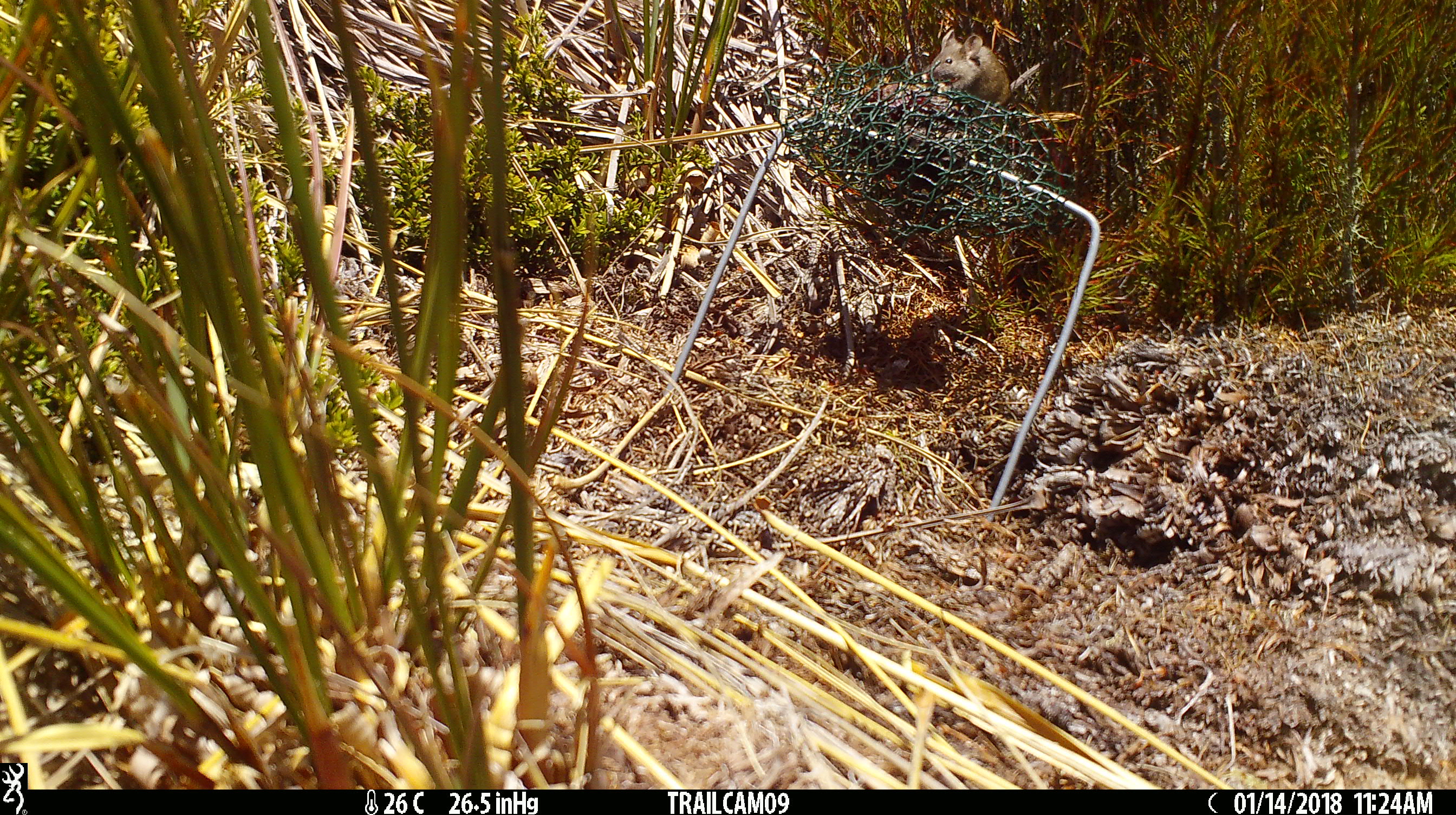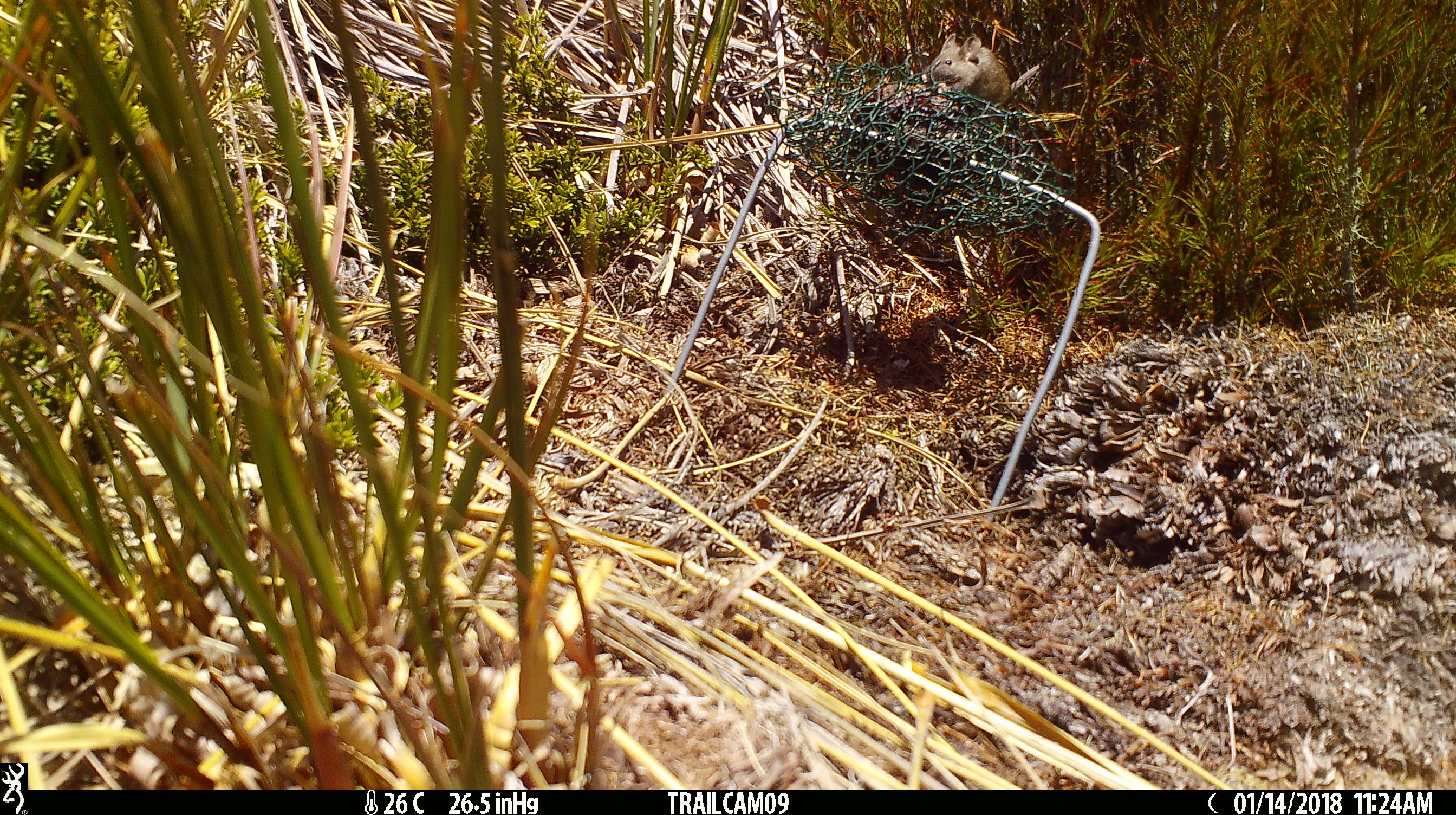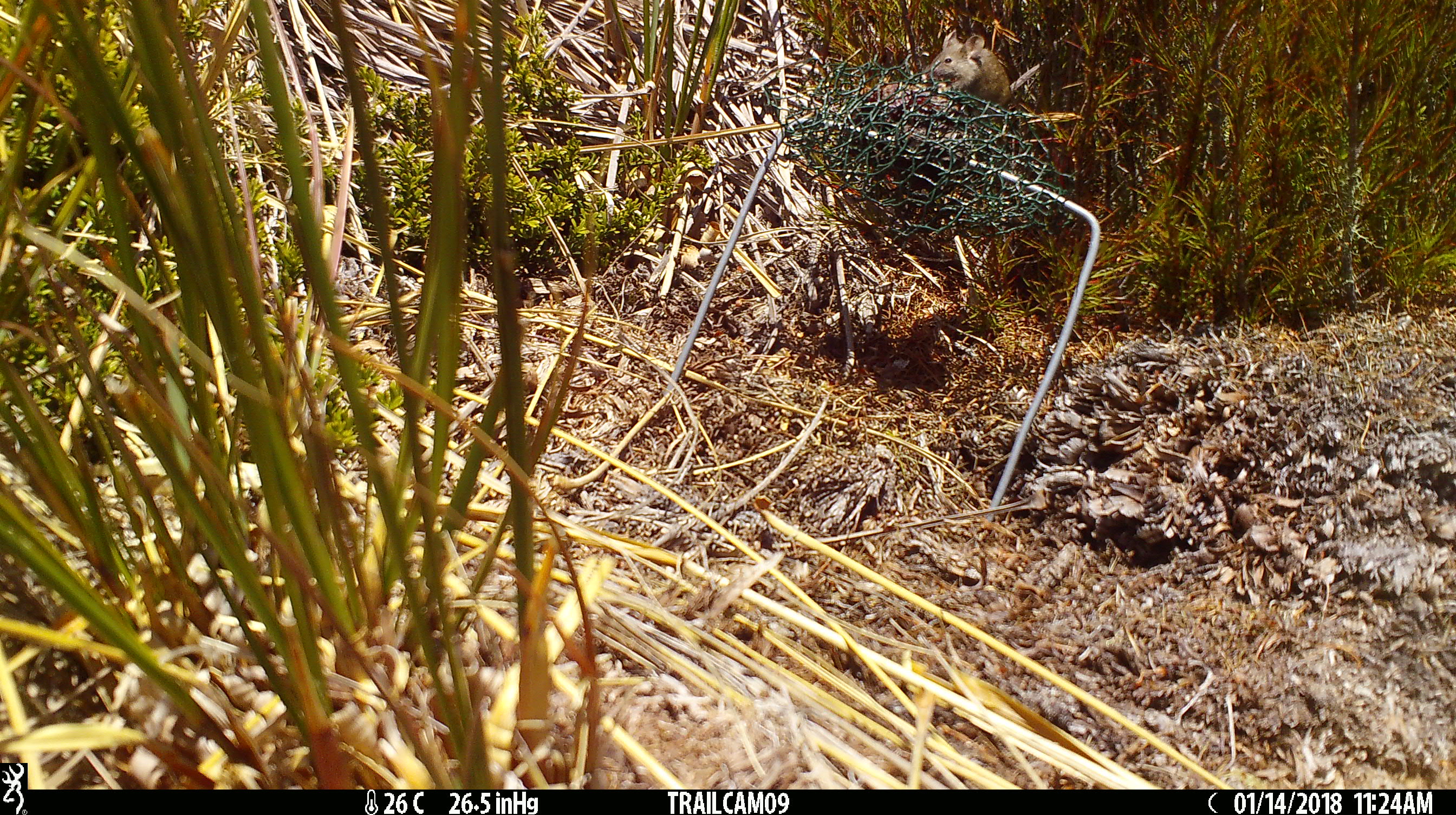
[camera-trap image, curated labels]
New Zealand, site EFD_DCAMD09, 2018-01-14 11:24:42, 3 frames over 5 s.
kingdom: Animalia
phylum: Chordata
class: Mammalia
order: Rodentia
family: Muridae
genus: Mus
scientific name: Mus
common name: mouse